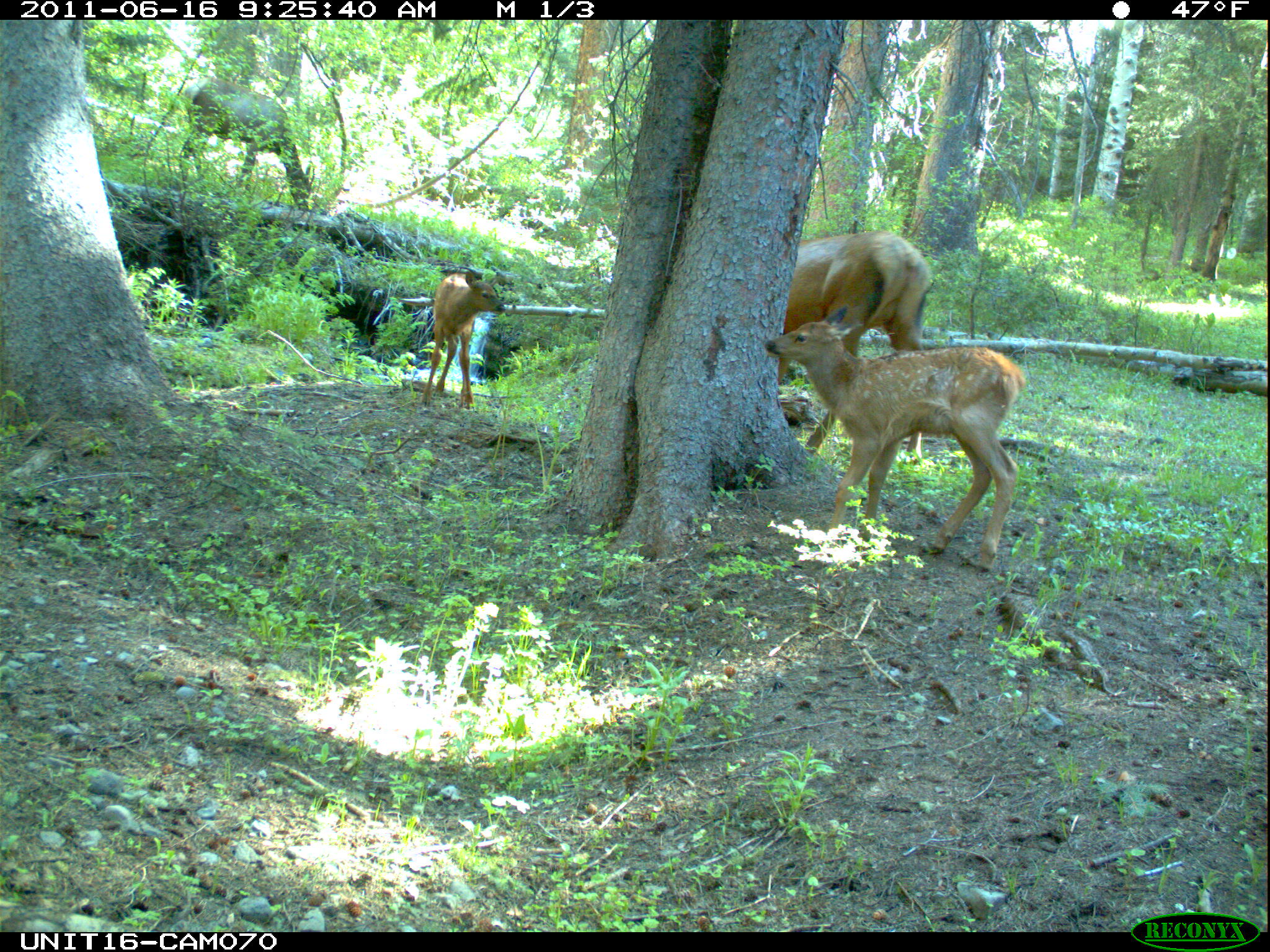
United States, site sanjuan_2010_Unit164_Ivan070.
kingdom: Animalia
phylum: Chordata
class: Mammalia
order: Artiodactyla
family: Cervidae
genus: Cervus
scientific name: Cervus elaphus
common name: red deer